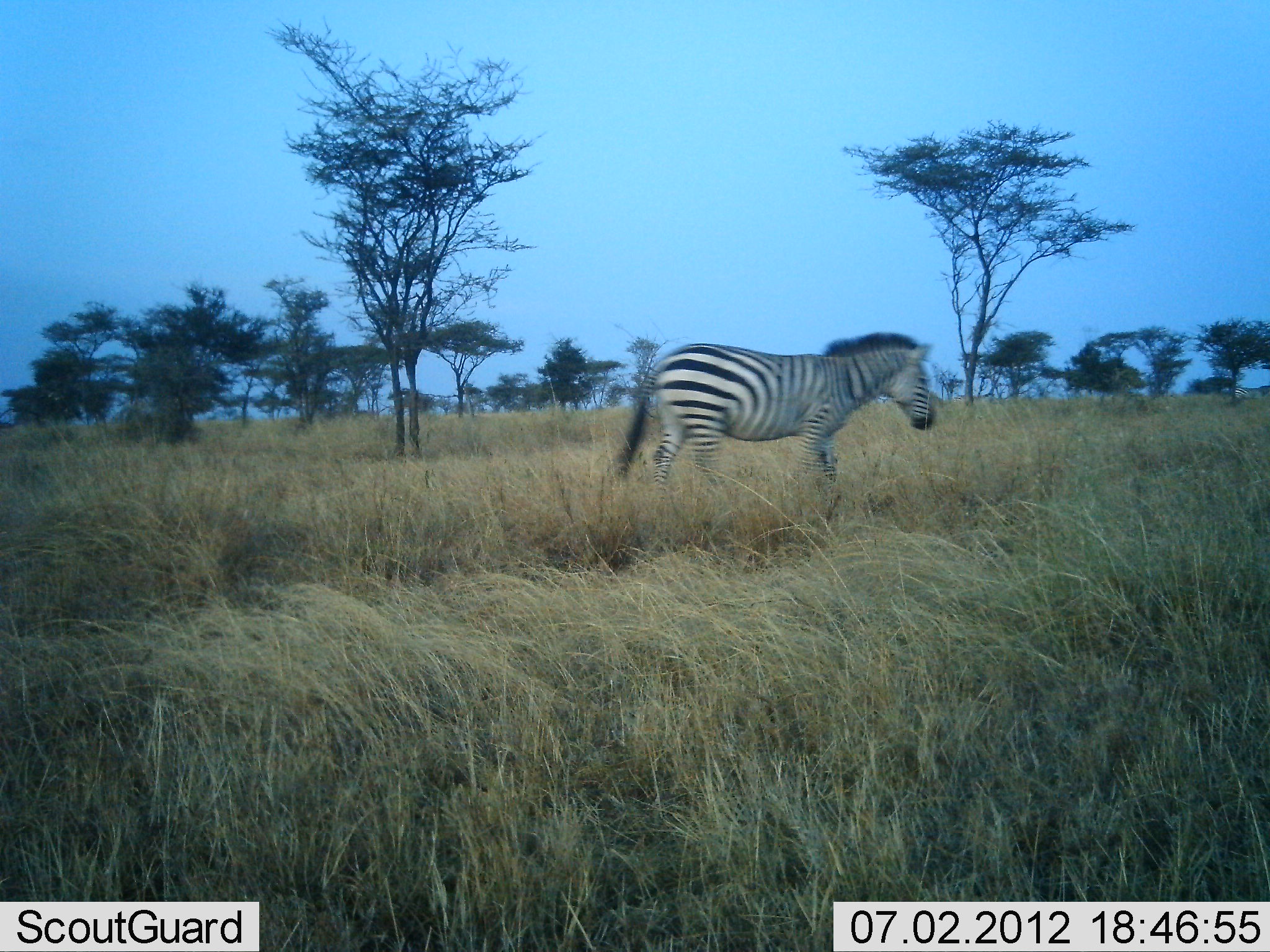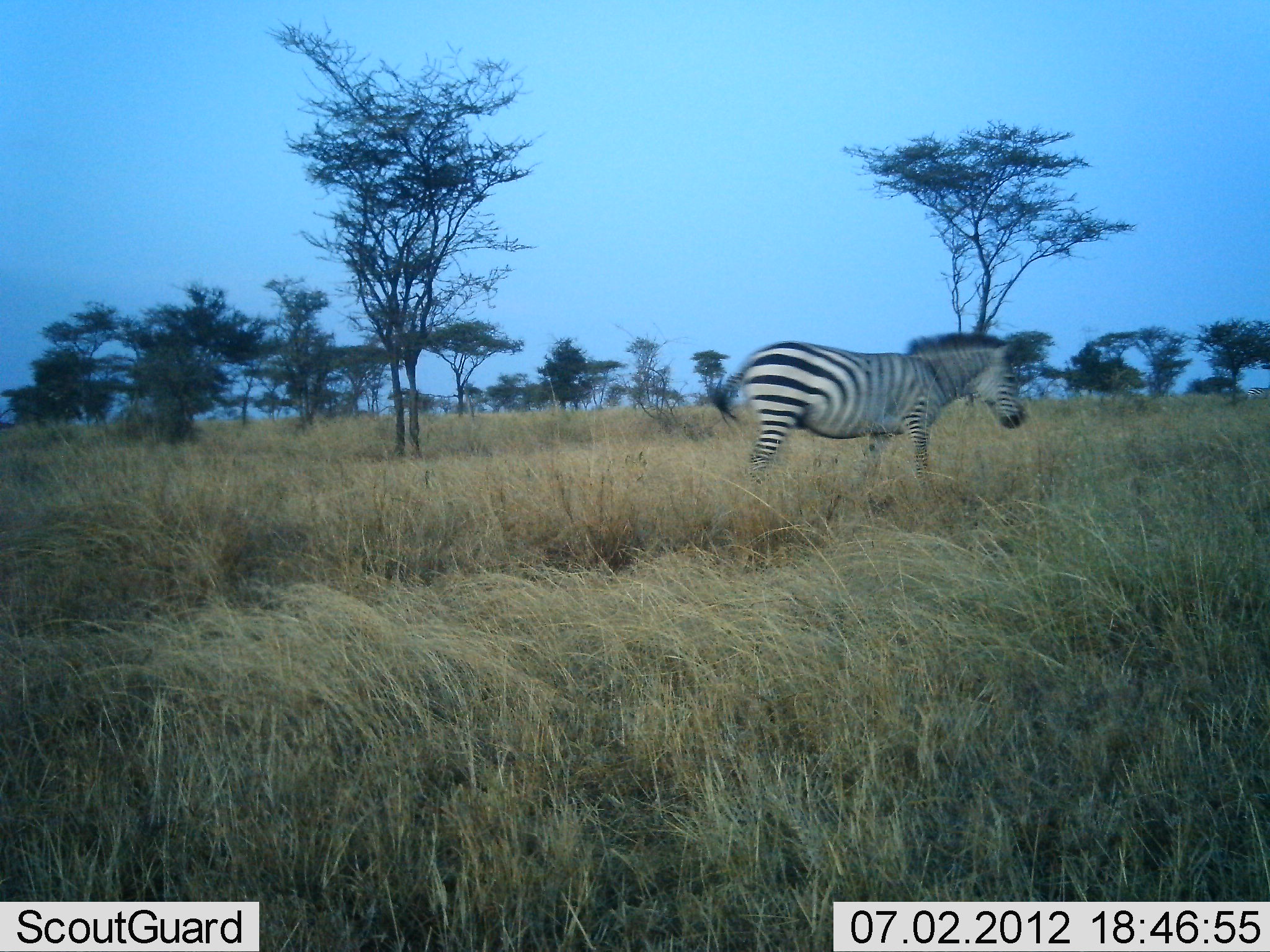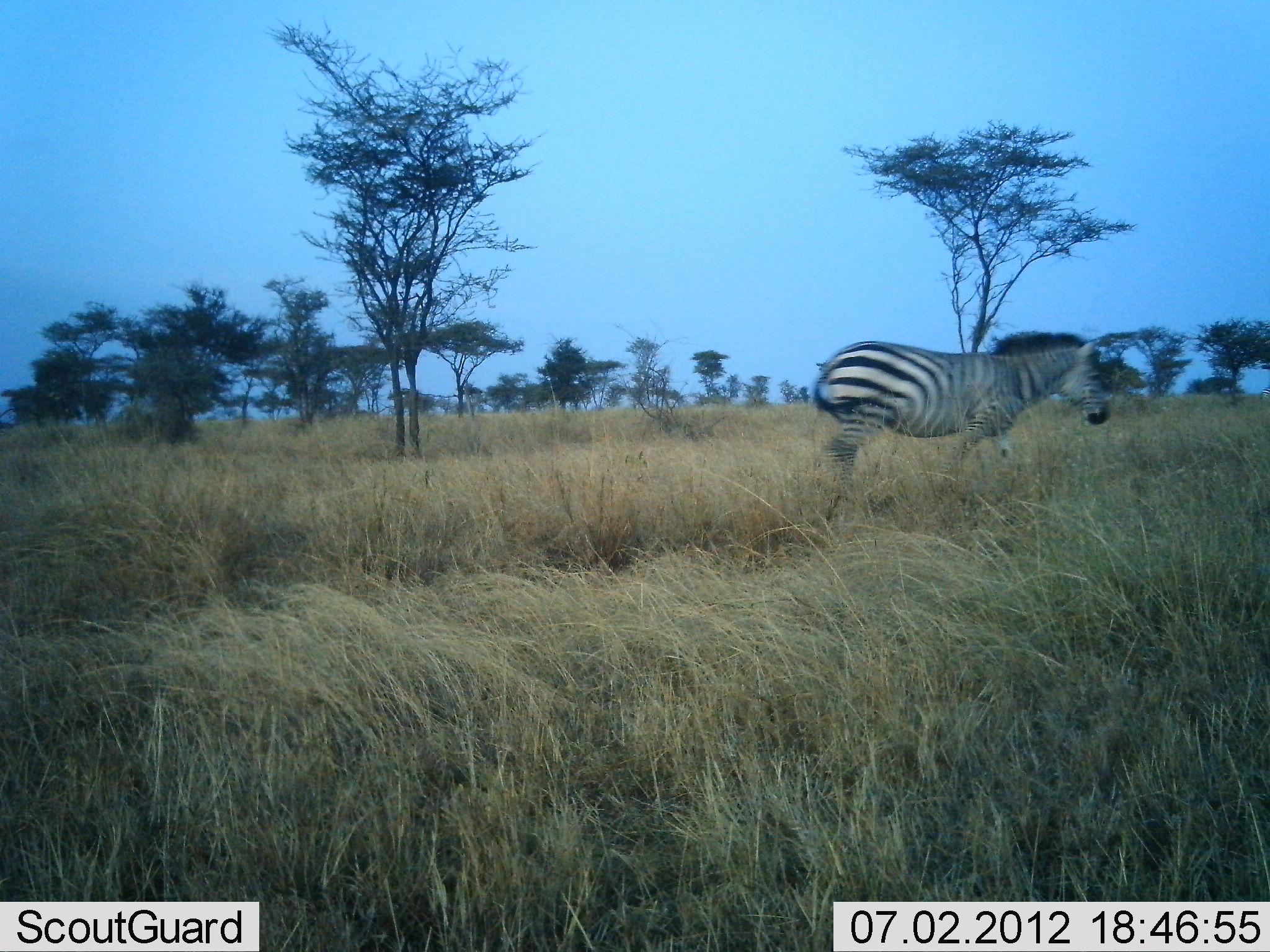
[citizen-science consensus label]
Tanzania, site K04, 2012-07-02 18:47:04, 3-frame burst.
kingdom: Animalia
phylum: Chordata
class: Mammalia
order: Perissodactyla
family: Equidae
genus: Equus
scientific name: Equus quagga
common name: plains zebra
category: zebra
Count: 1.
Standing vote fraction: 10%.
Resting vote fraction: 0%.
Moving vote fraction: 90%.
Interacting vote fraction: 0%.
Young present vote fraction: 0%.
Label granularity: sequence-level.